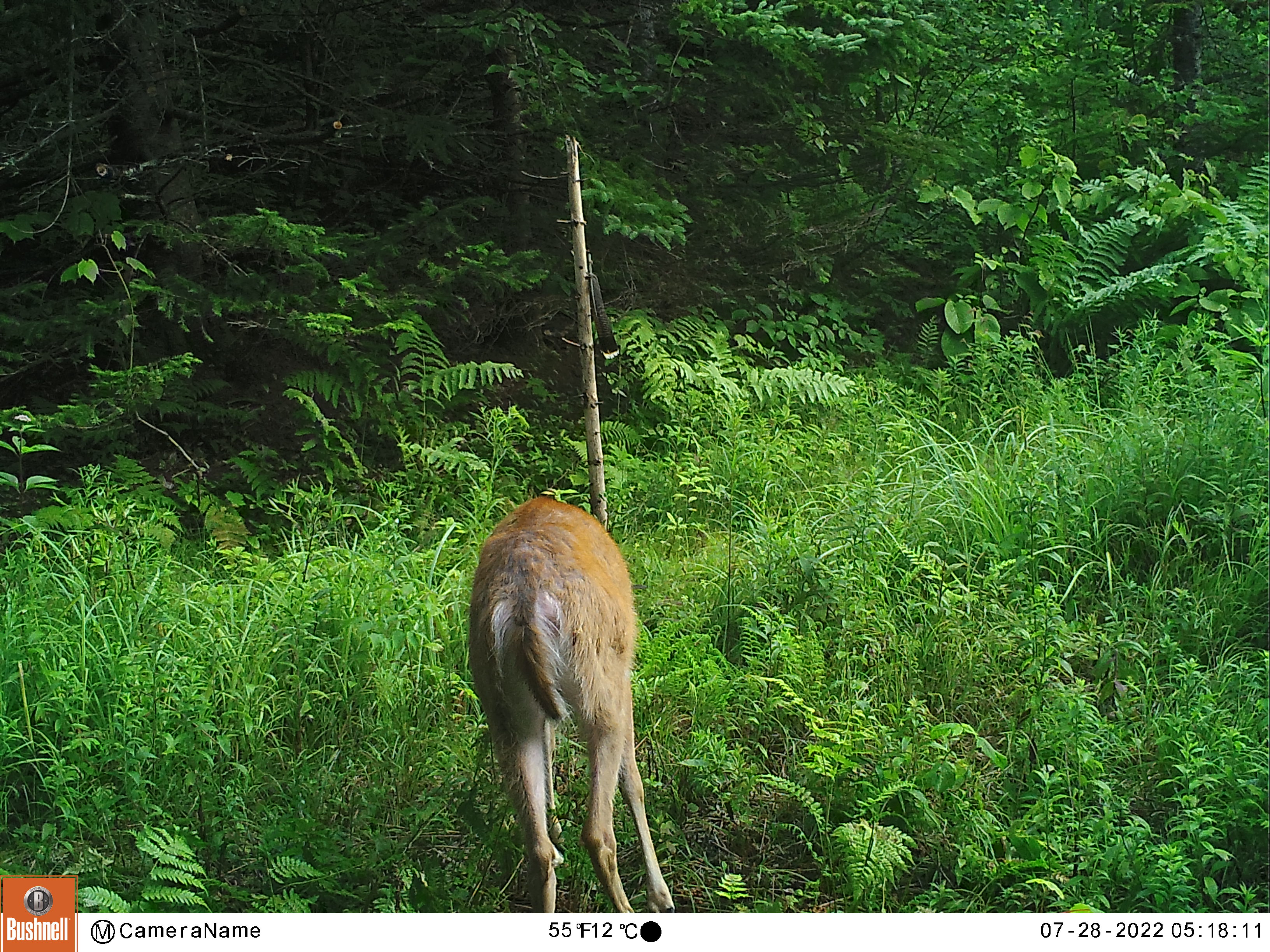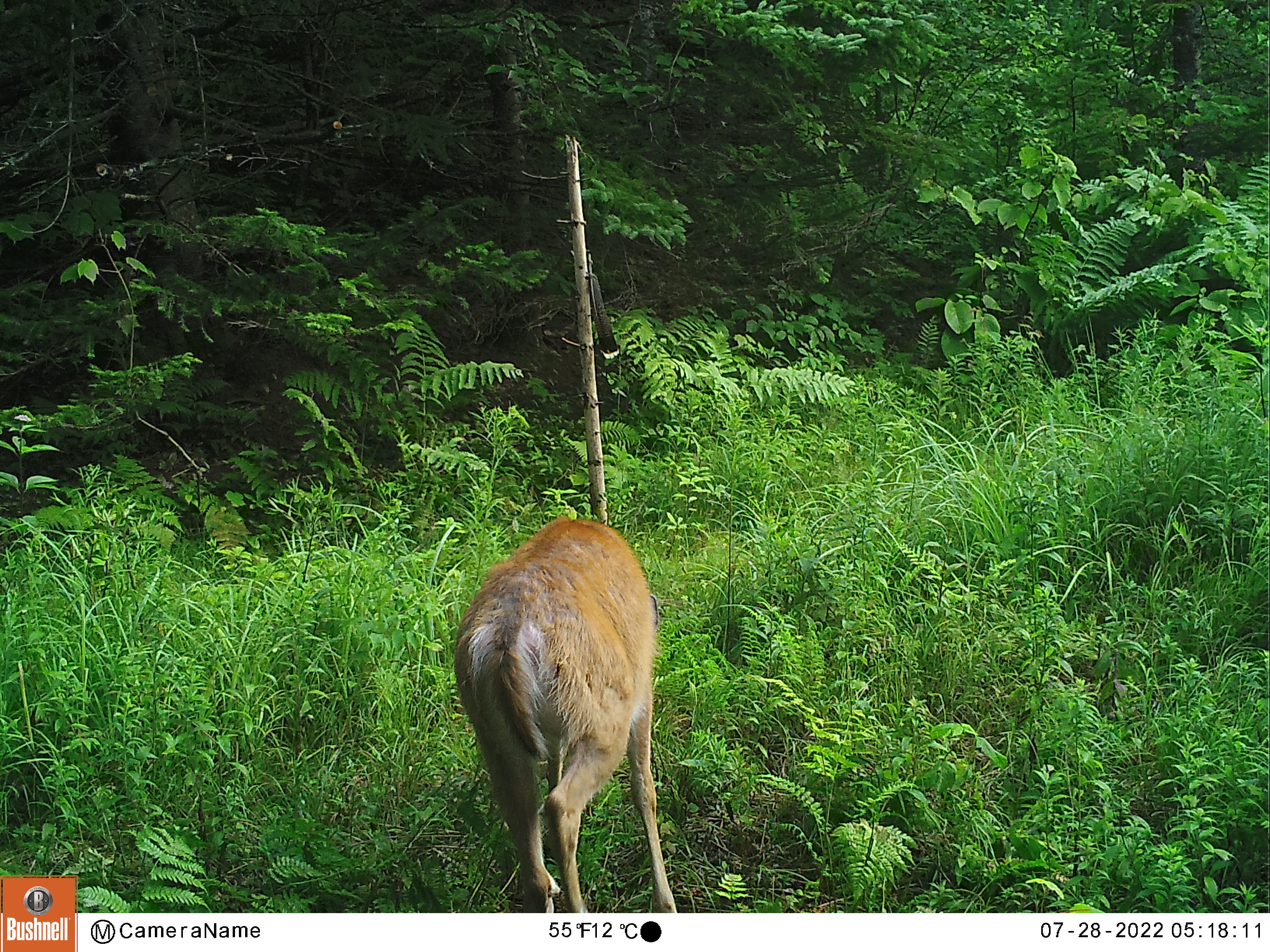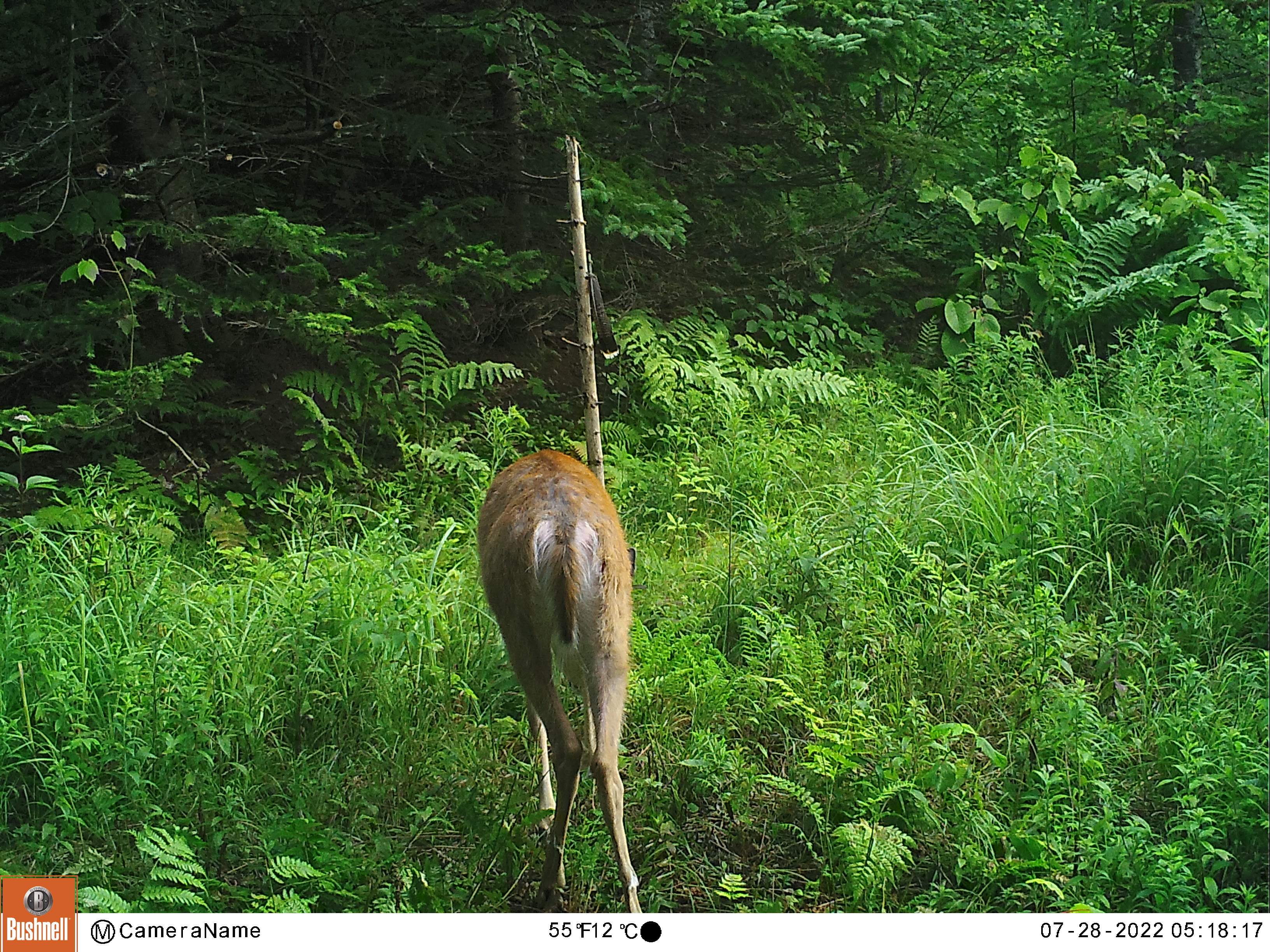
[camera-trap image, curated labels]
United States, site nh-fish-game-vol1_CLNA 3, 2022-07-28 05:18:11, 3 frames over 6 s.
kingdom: Animalia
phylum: Chordata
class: Mammalia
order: Artiodactyla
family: Cervidae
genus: Odocoileus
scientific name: Odocoileus virginianus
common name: white-tailed deer